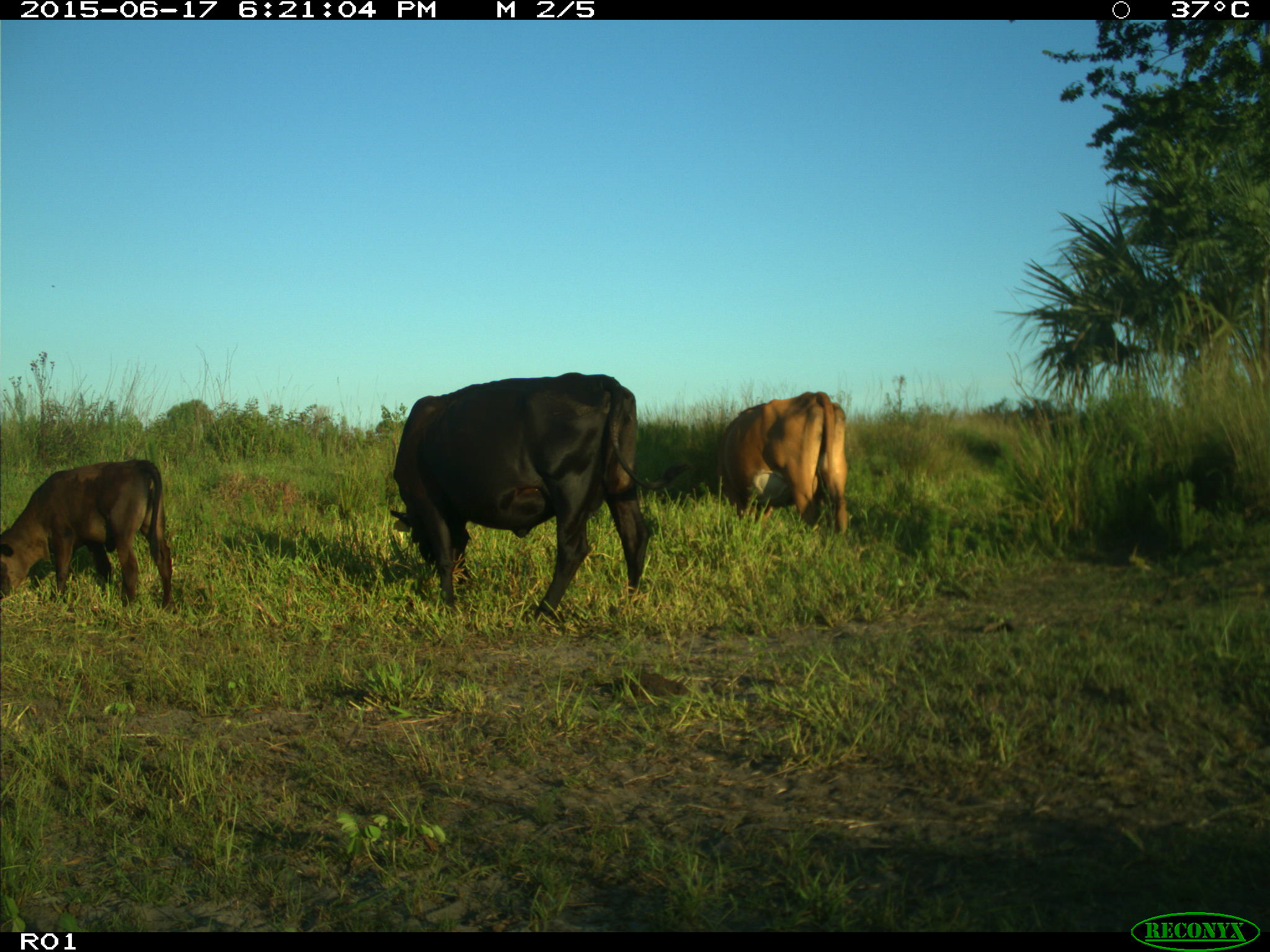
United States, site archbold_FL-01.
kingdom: Animalia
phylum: Chordata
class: Mammalia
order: Artiodactyla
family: Bovidae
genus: Bos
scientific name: Bos taurus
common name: domestic cow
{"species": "Bos taurus (domestic cow)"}